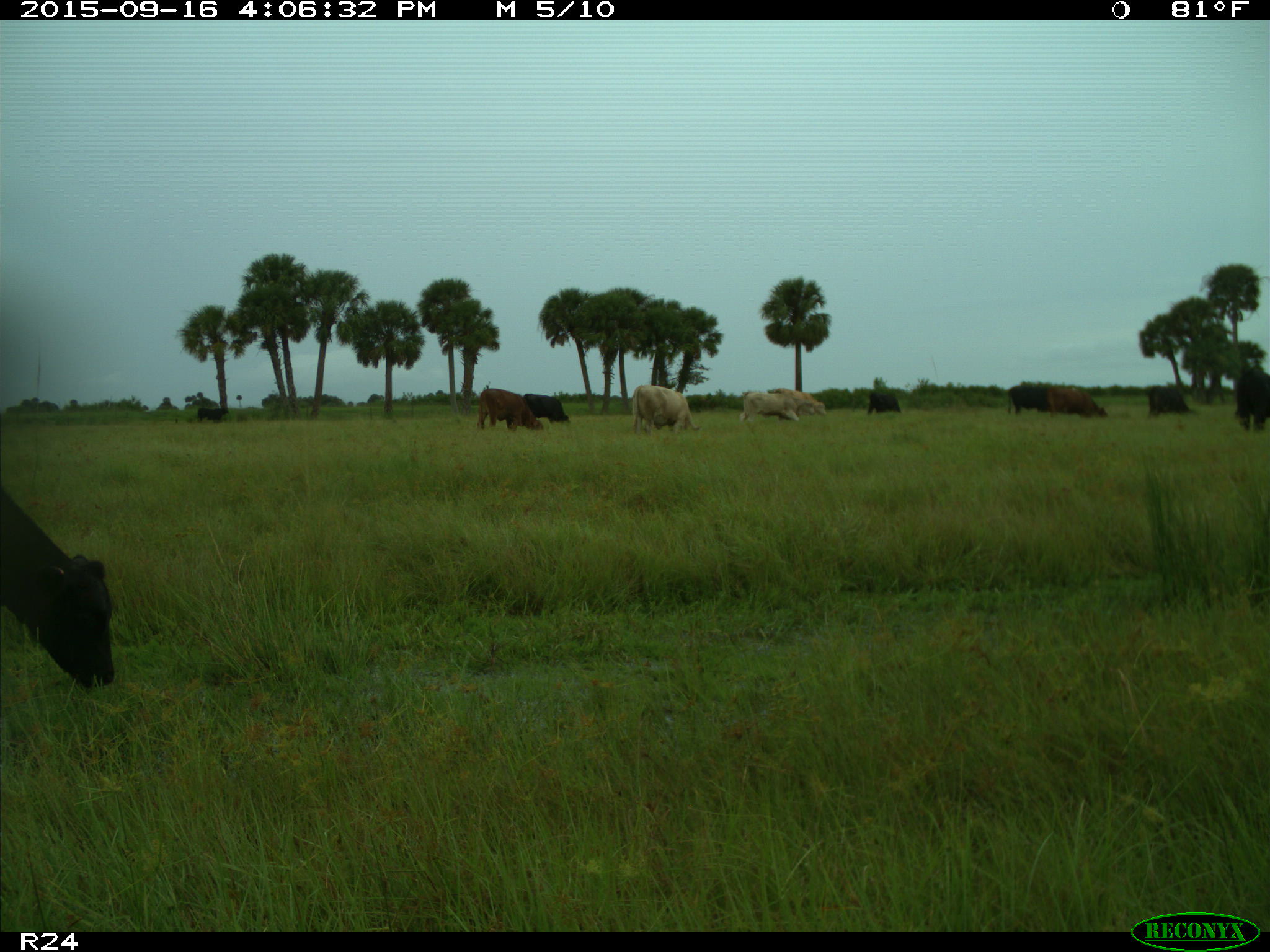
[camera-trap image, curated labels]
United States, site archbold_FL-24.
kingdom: Animalia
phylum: Chordata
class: Mammalia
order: Artiodactyla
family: Bovidae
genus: Bos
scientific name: Bos taurus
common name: domestic cow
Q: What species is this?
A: Bos taurus (domestic cow).